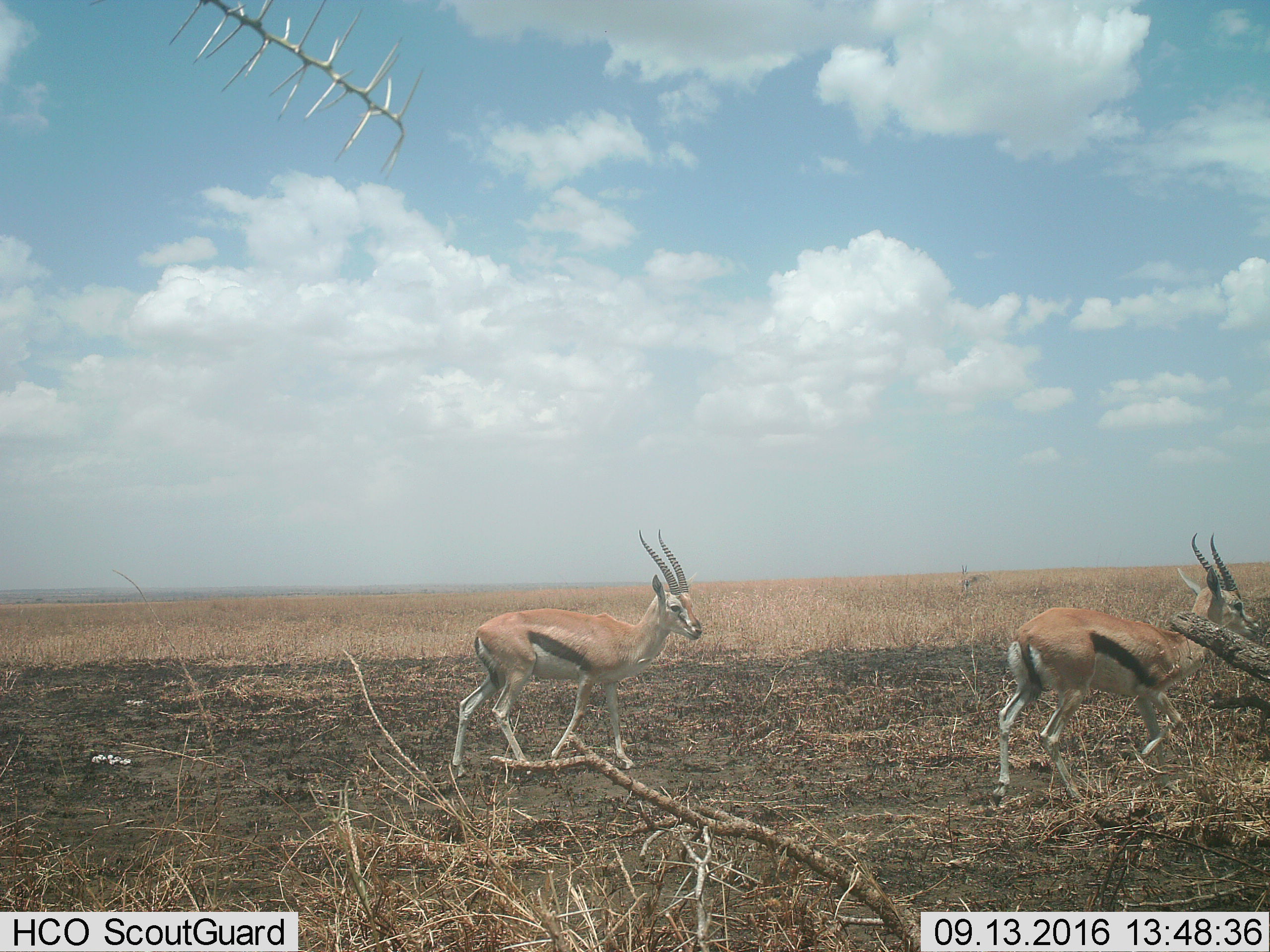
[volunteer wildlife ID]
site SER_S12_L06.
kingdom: Animalia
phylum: Chordata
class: Mammalia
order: Artiodactyla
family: Bovidae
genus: Eudorcas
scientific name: Eudorcas thomsonii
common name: thomson's gazelle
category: gazellethomsons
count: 3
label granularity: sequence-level